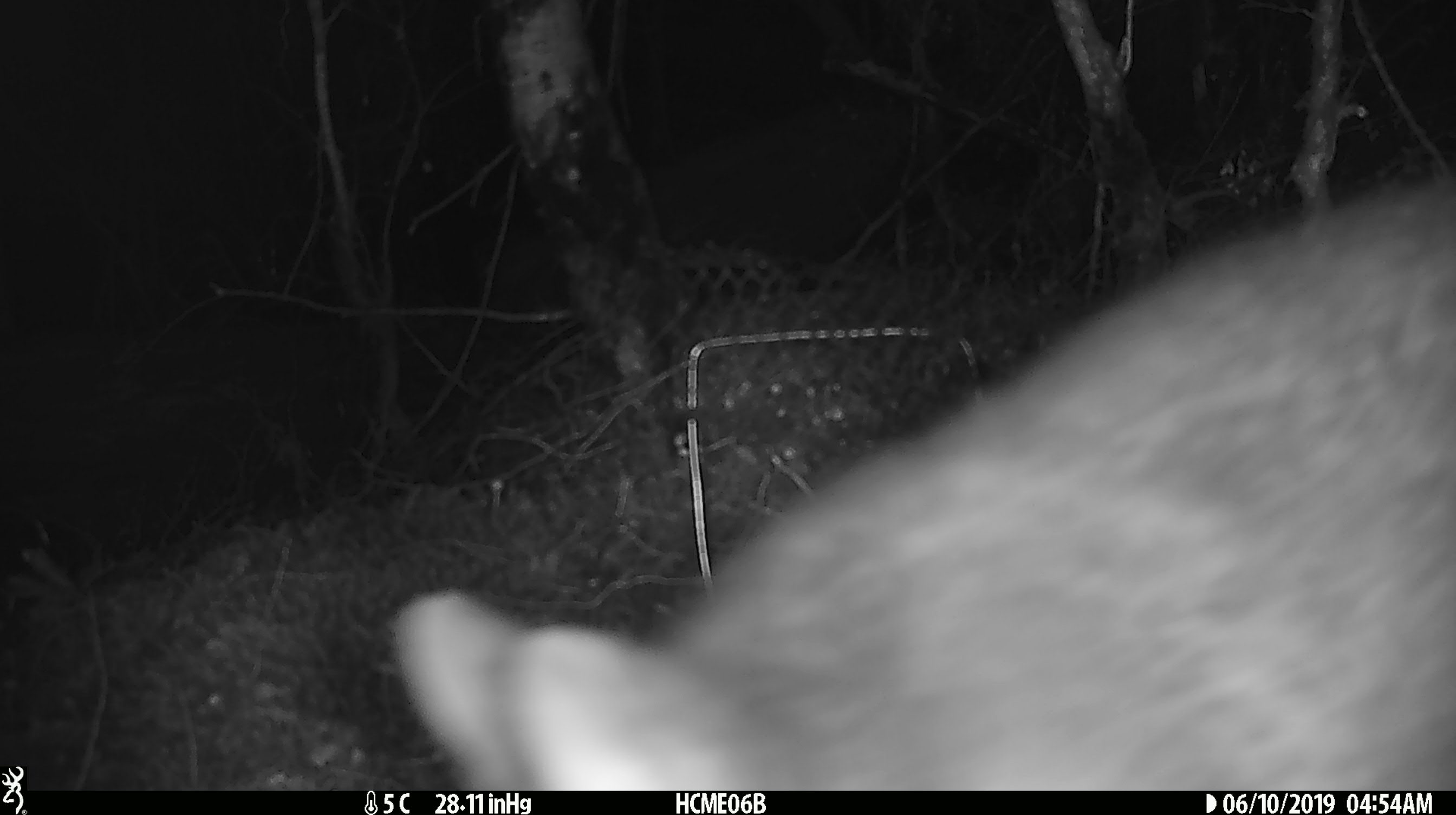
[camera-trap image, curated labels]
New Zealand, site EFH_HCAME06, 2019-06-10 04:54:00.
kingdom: Animalia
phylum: Chordata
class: Mammalia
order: Diprotodontia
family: Phalangeridae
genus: Trichosurus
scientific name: Trichosurus vulpecula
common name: common brushtail possum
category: possum